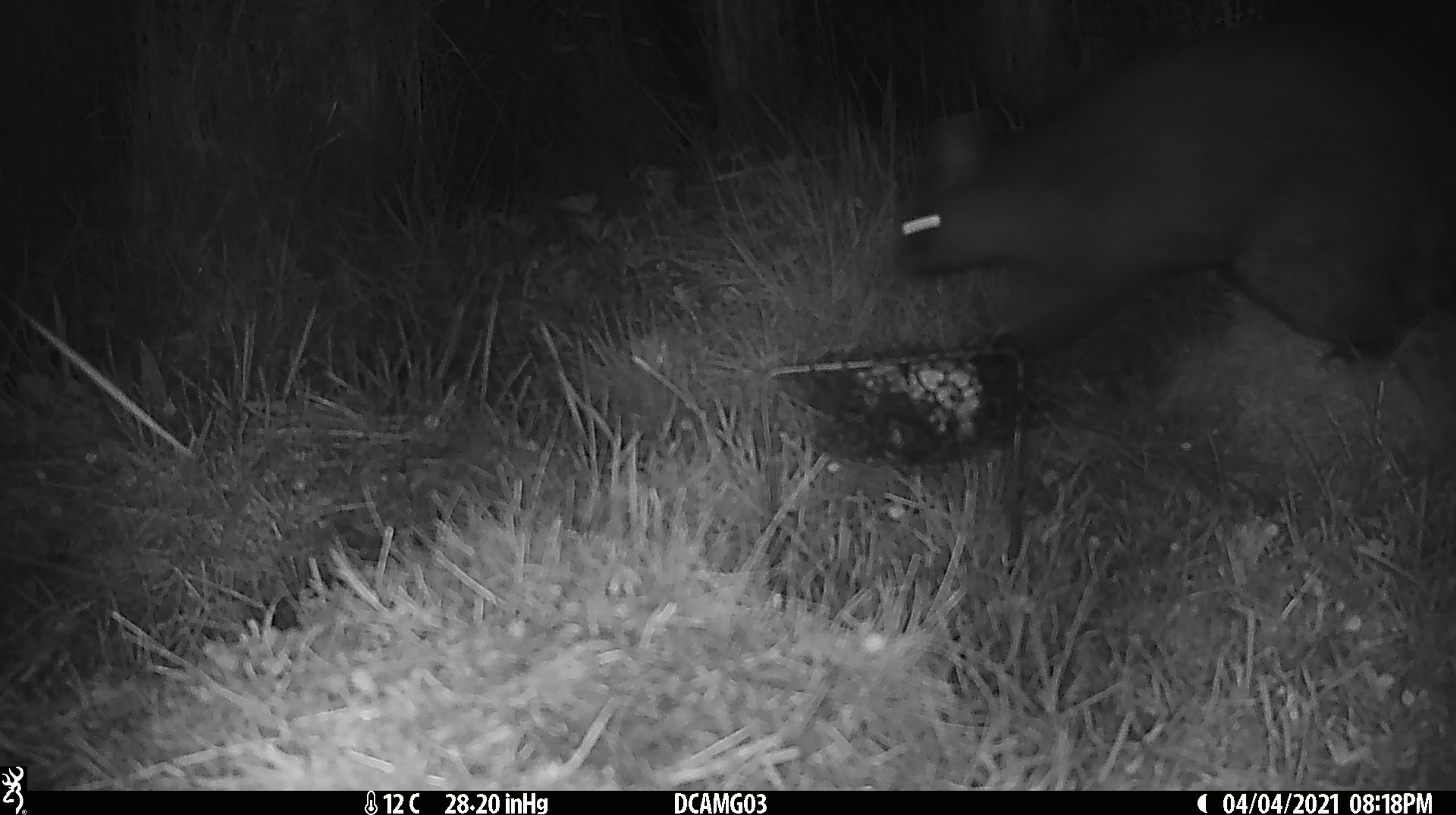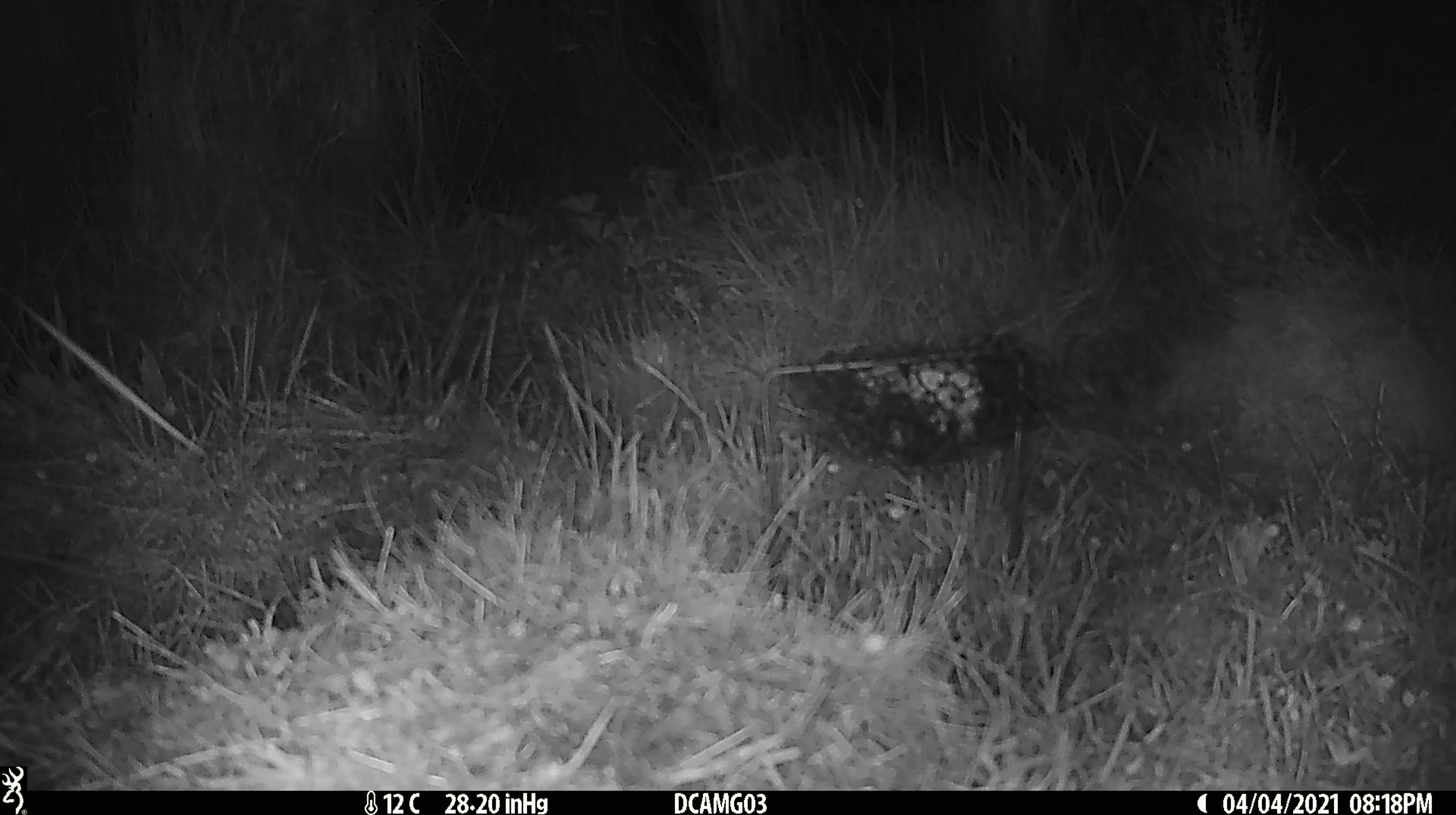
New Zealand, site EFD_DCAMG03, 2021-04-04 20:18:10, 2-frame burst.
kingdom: Animalia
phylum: Chordata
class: Mammalia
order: Diprotodontia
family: Phalangeridae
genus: Trichosurus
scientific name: Trichosurus vulpecula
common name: common brushtail possum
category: possum